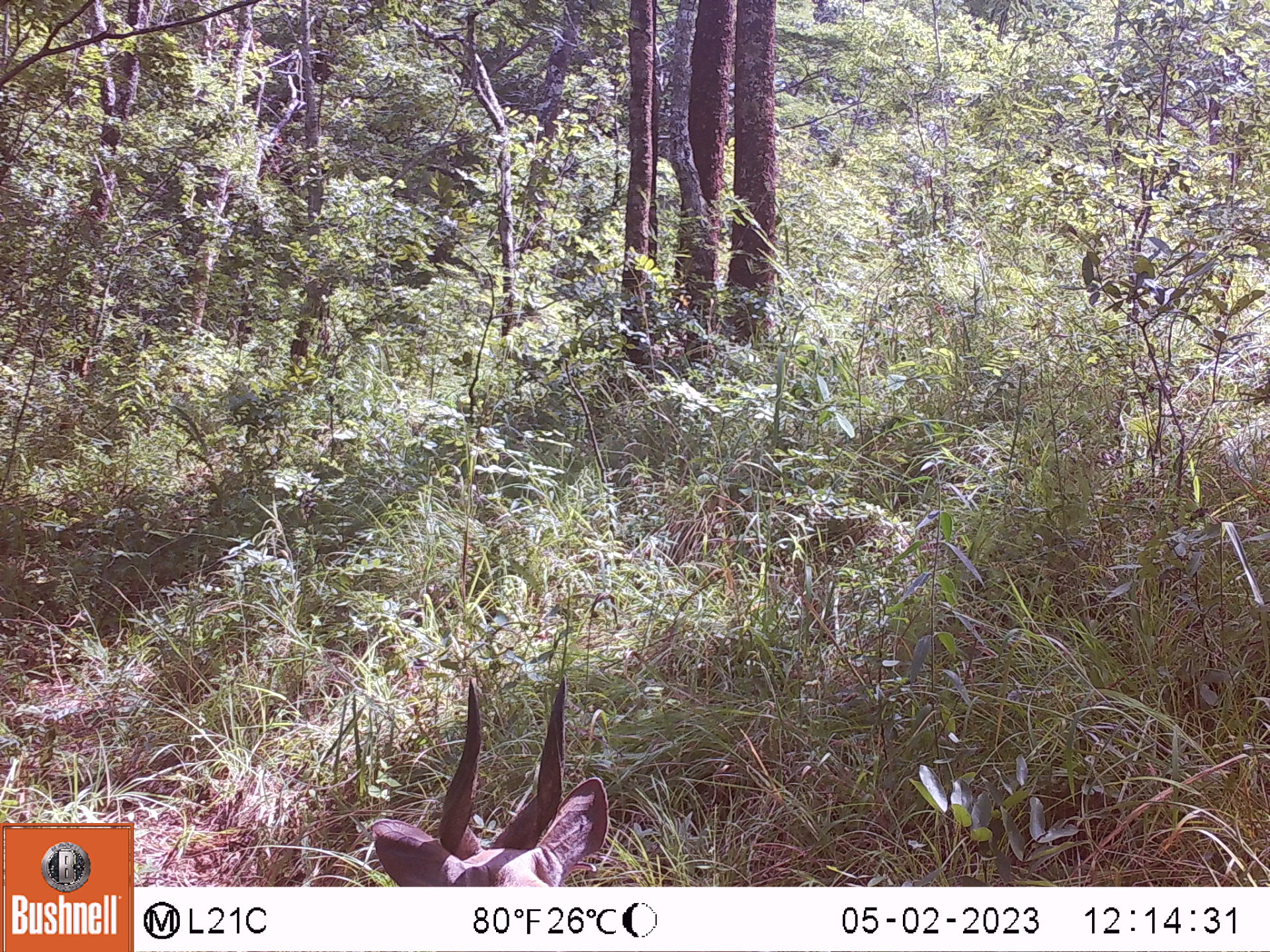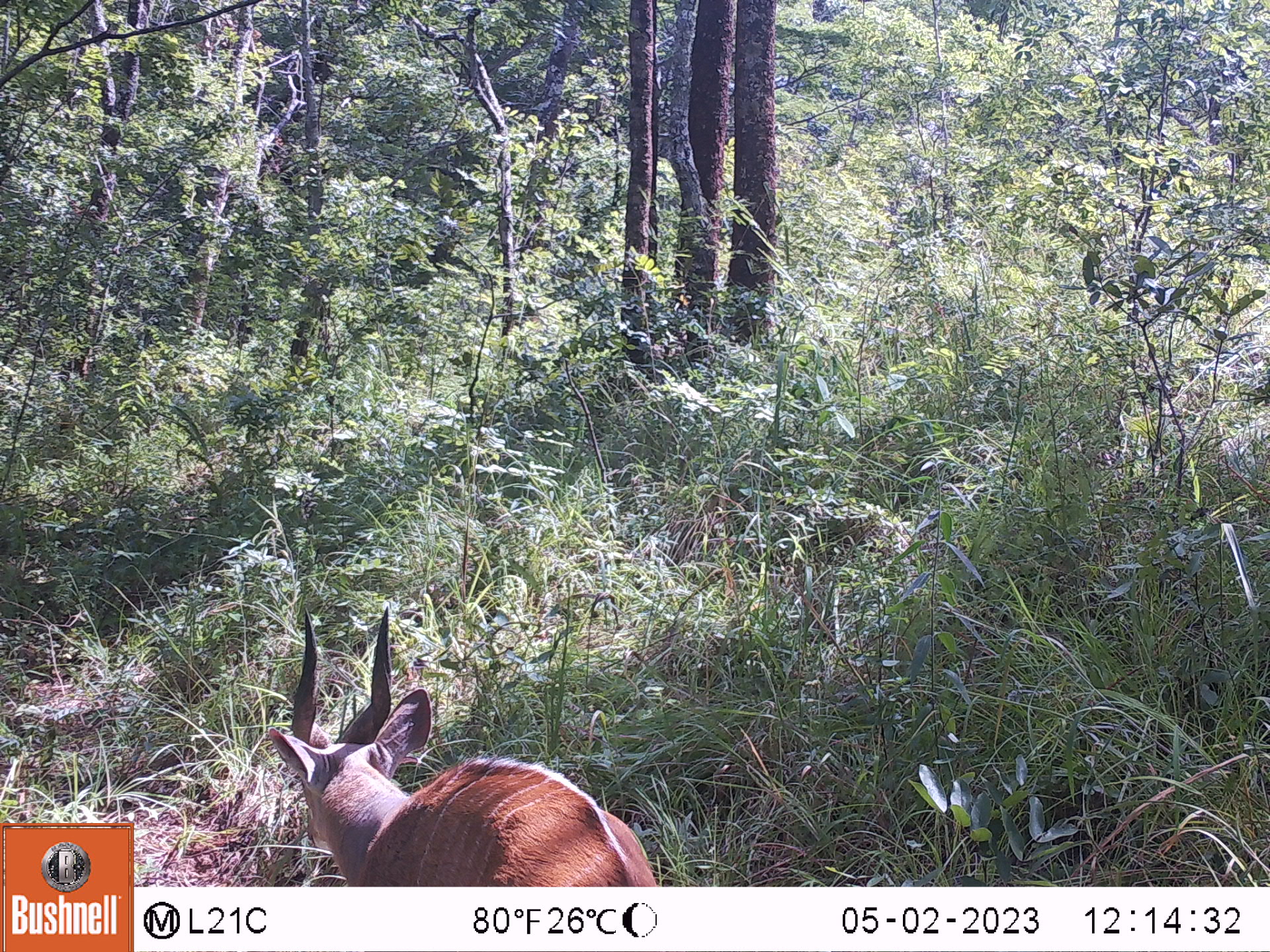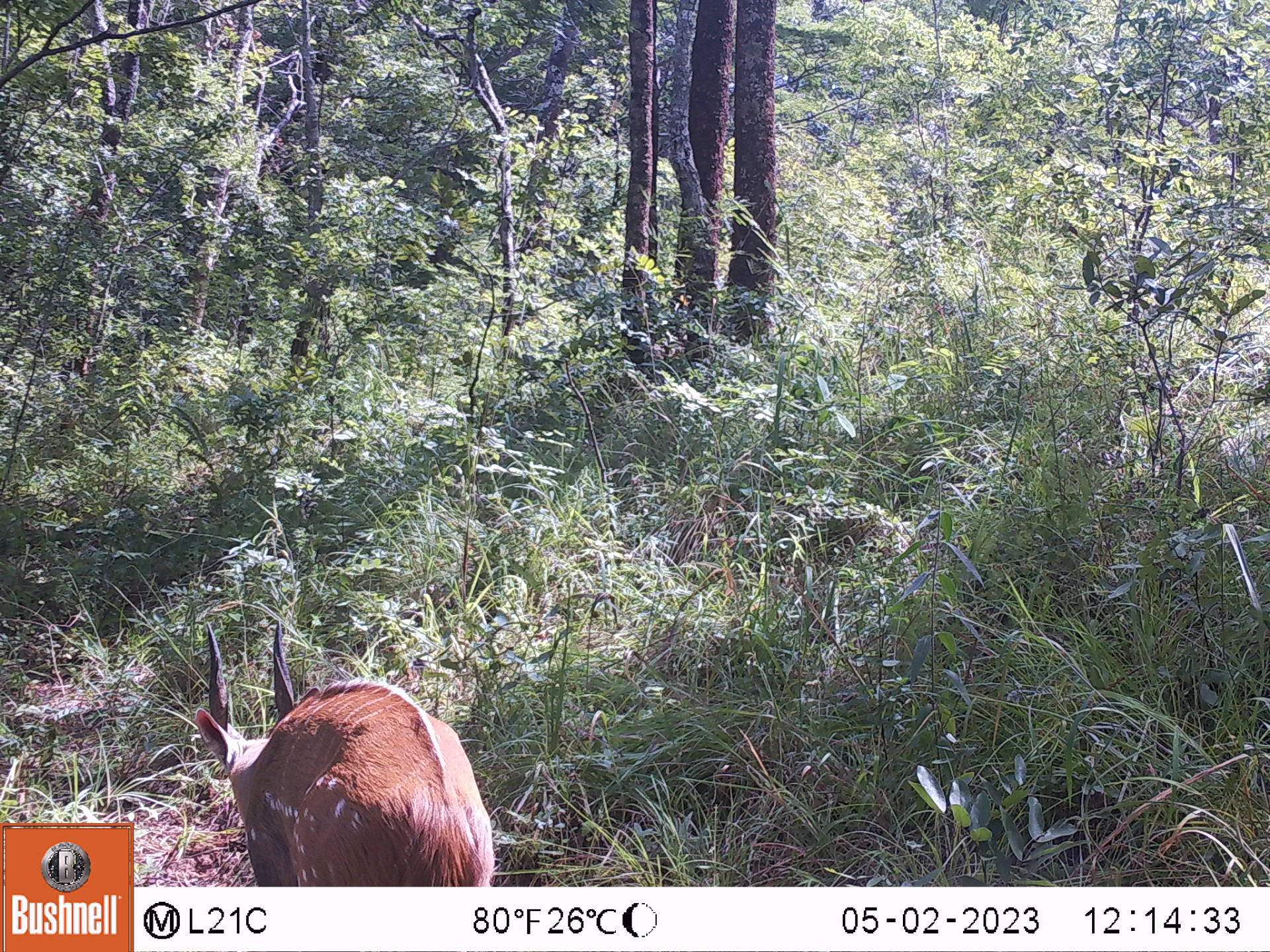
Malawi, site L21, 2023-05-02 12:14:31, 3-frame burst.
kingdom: Animalia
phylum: Chordata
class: Mammalia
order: Artiodactyla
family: Bovidae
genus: Tragelaphus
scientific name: Tragelaphus sylvaticus sylvaticus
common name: cape bushbuck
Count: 1.